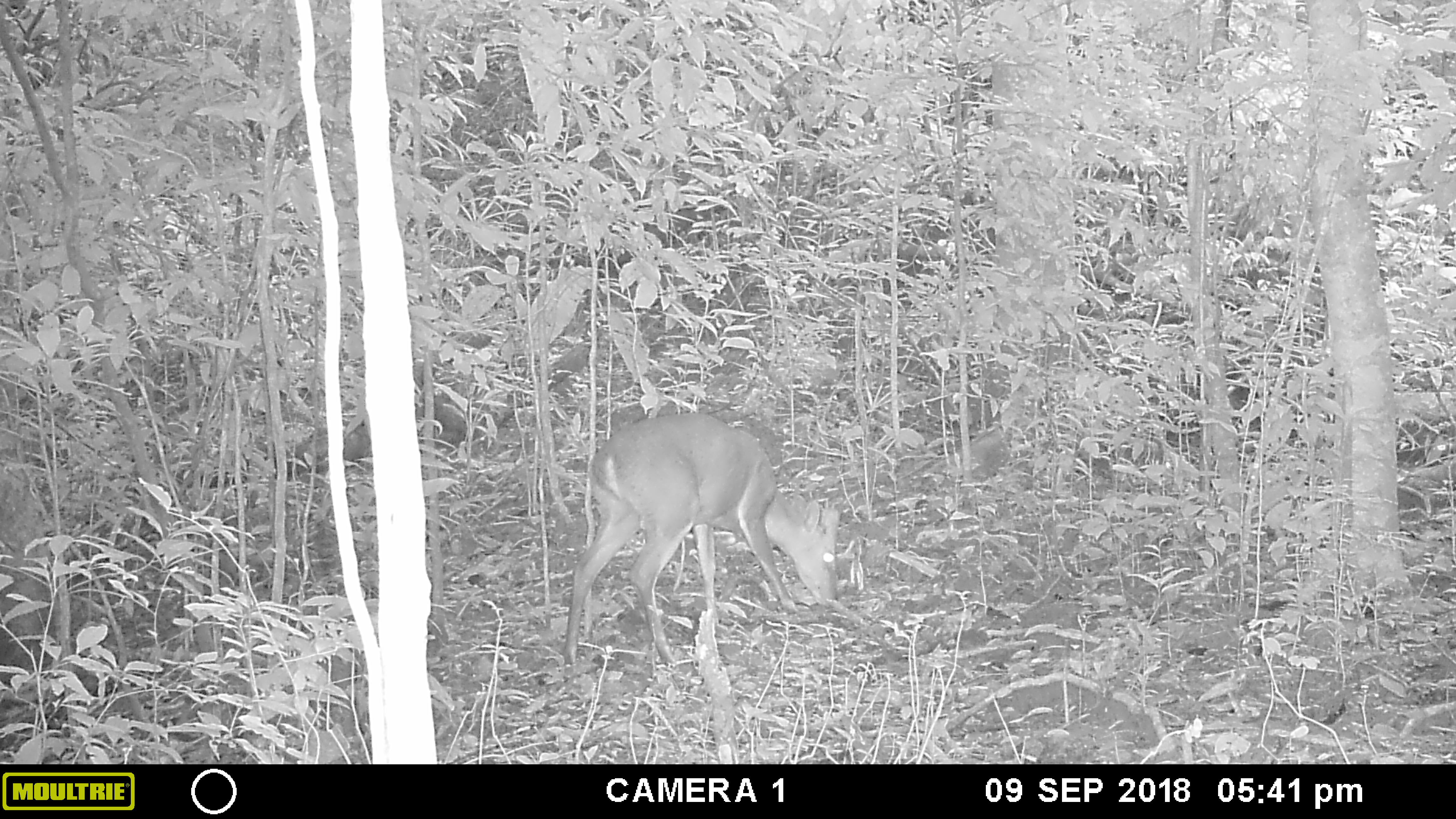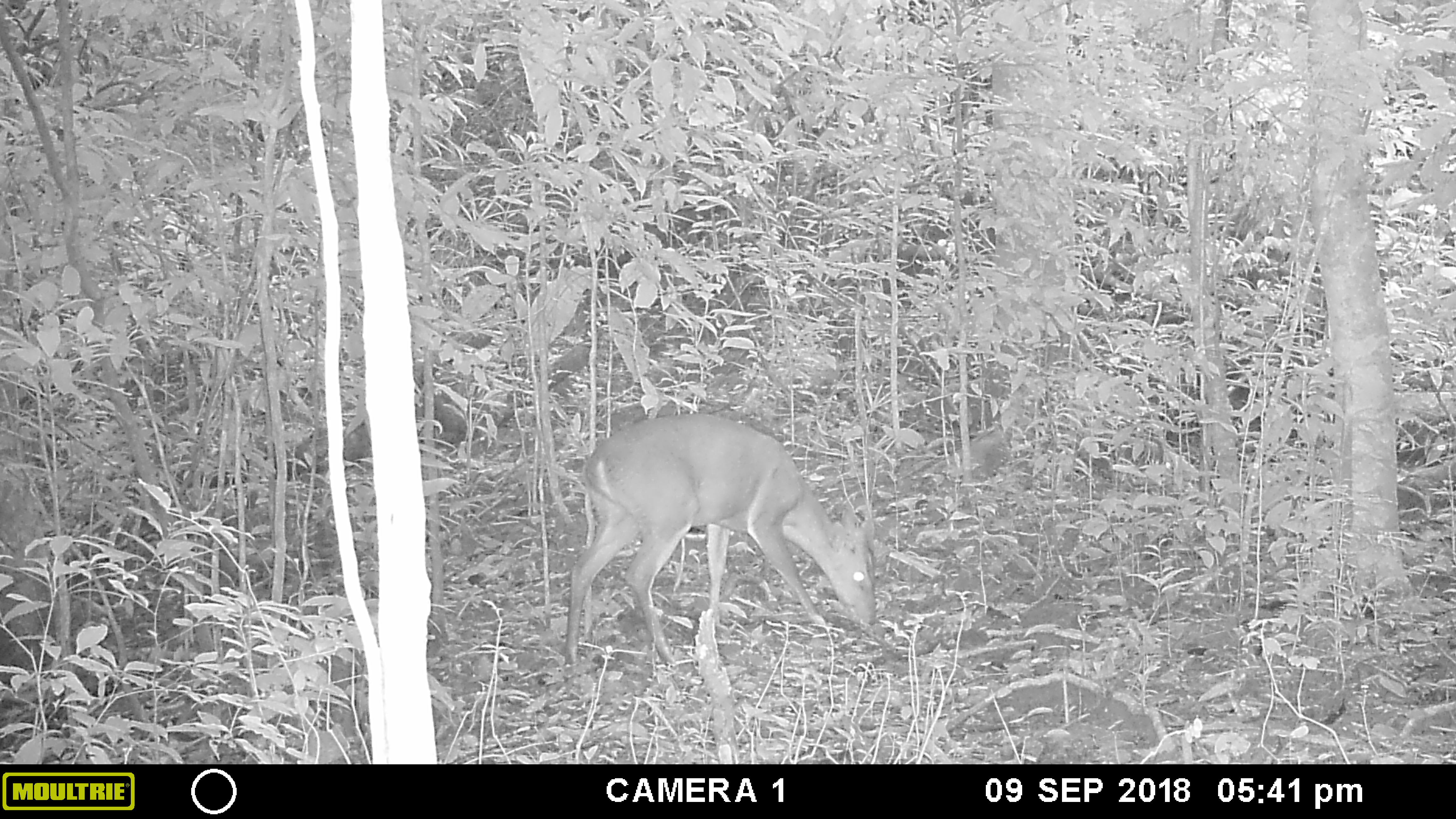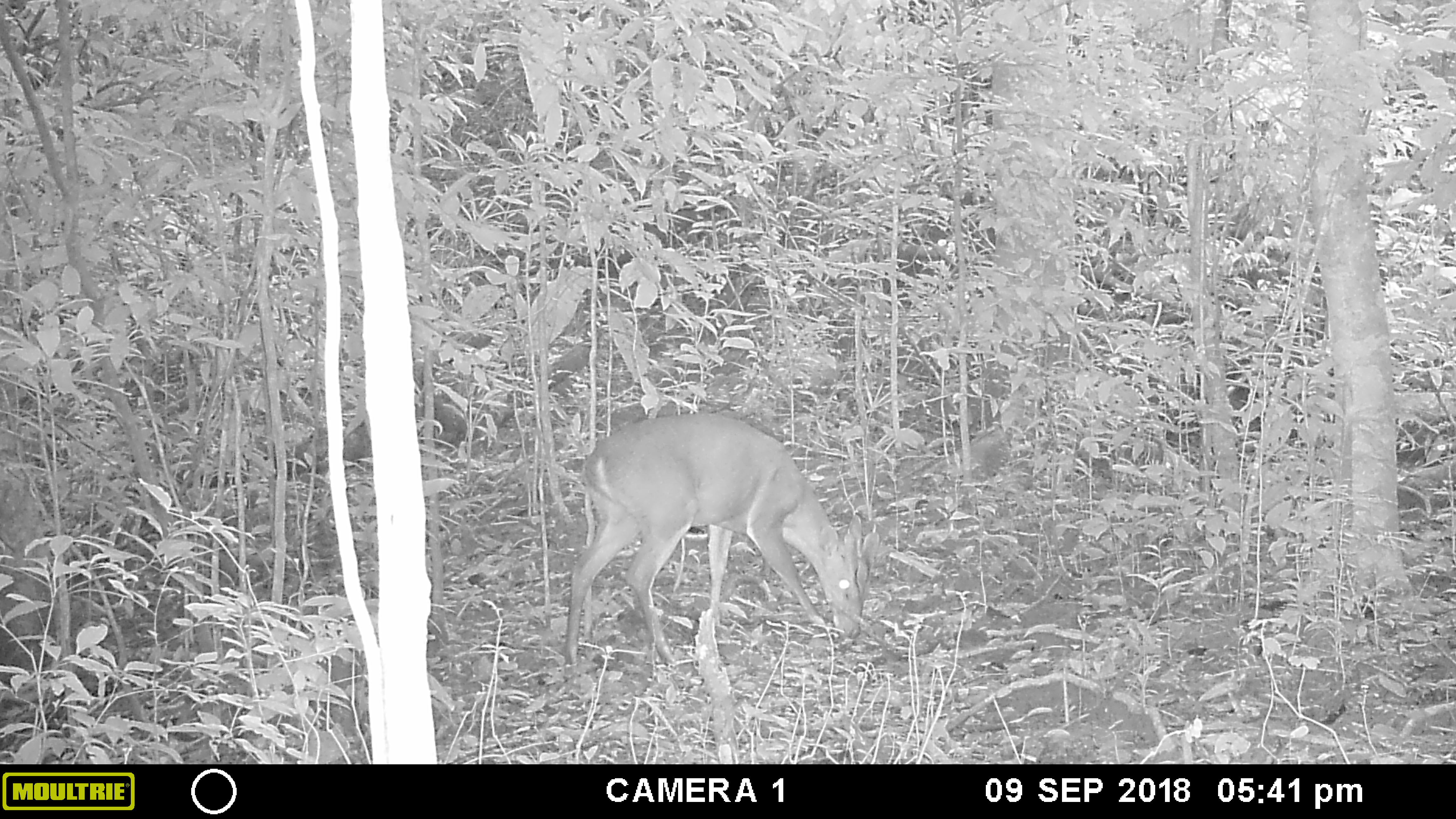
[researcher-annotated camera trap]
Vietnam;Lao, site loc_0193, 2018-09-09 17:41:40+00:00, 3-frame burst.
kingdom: Animalia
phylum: Chordata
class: Mammalia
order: Artiodactyla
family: Cervidae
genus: Muntiacus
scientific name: Muntiacus vuquangensis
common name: large-antlered muntjac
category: large antlered muntjac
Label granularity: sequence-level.